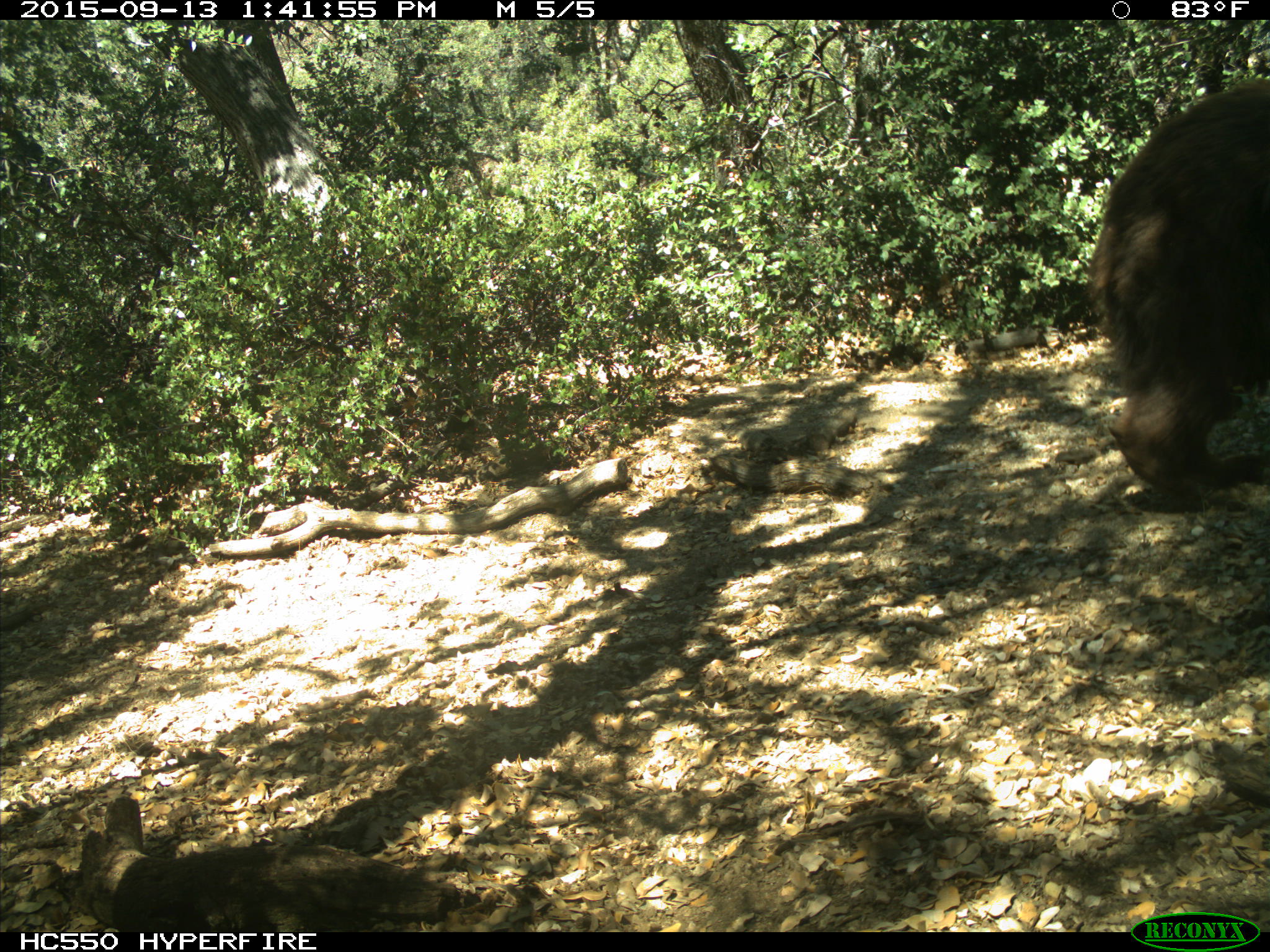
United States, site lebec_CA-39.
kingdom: Animalia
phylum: Chordata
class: Mammalia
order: Carnivora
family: Ursidae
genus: Ursus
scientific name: Ursus americanus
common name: american black bear